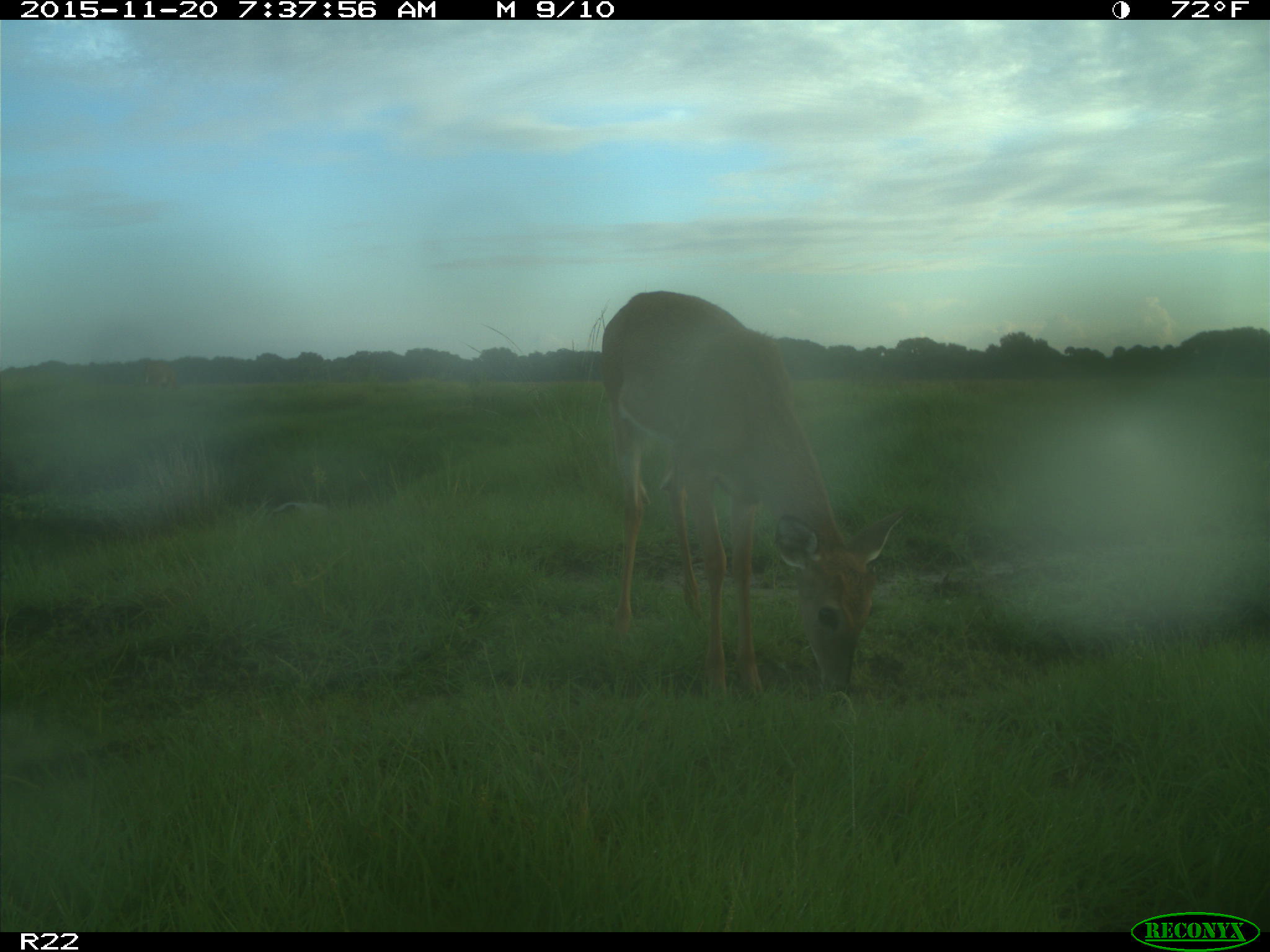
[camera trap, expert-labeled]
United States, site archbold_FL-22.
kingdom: Animalia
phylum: Chordata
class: Mammalia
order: Artiodactyla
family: Cervidae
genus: Odocoileus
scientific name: Odocoileus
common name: deer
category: unidentified deer